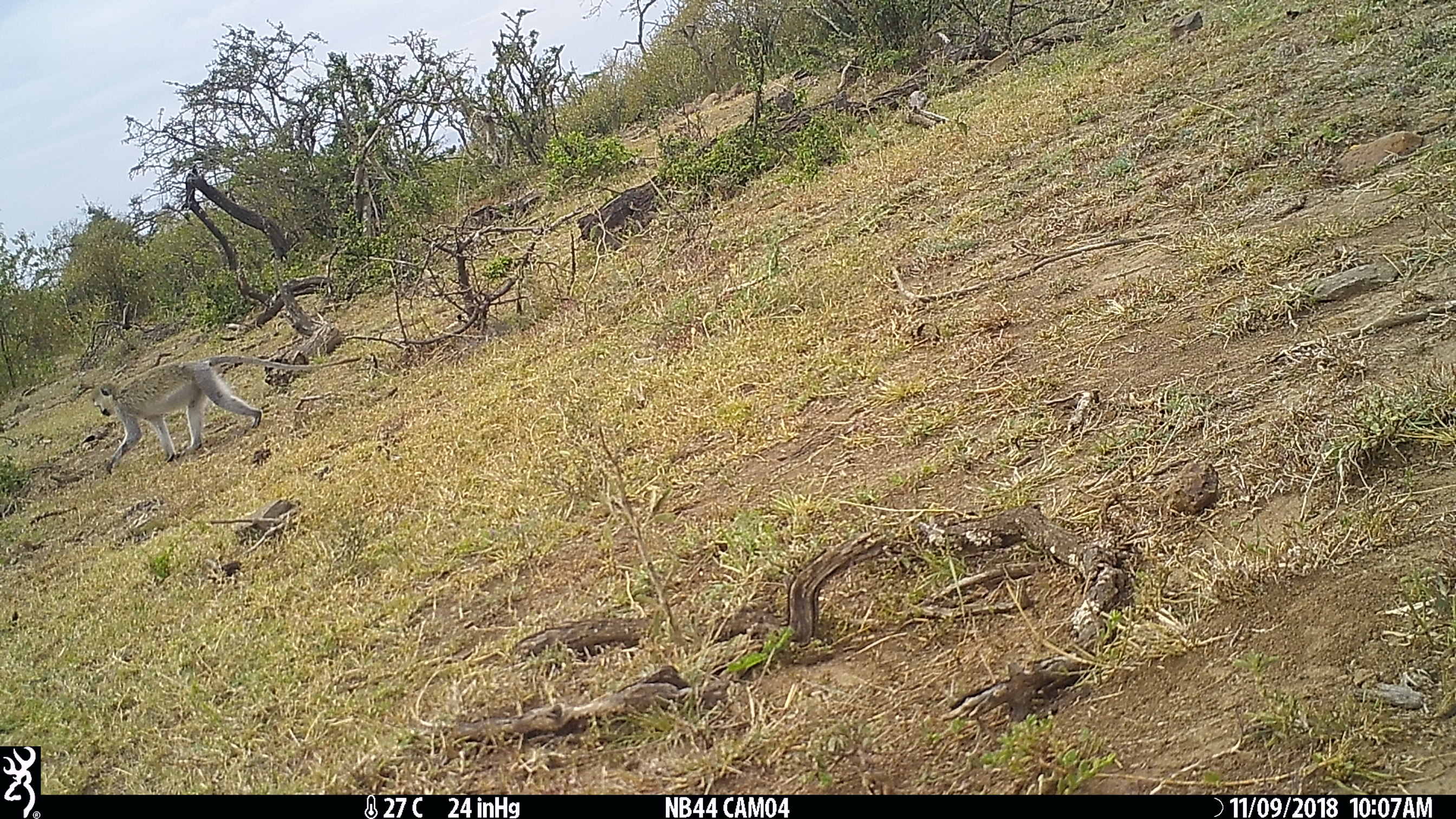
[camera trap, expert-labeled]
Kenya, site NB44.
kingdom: Animalia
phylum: Chordata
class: Mammalia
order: Primates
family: Cercopithecidae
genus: Chlorocebus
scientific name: Chlorocebus pygerythrus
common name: vervet monkey